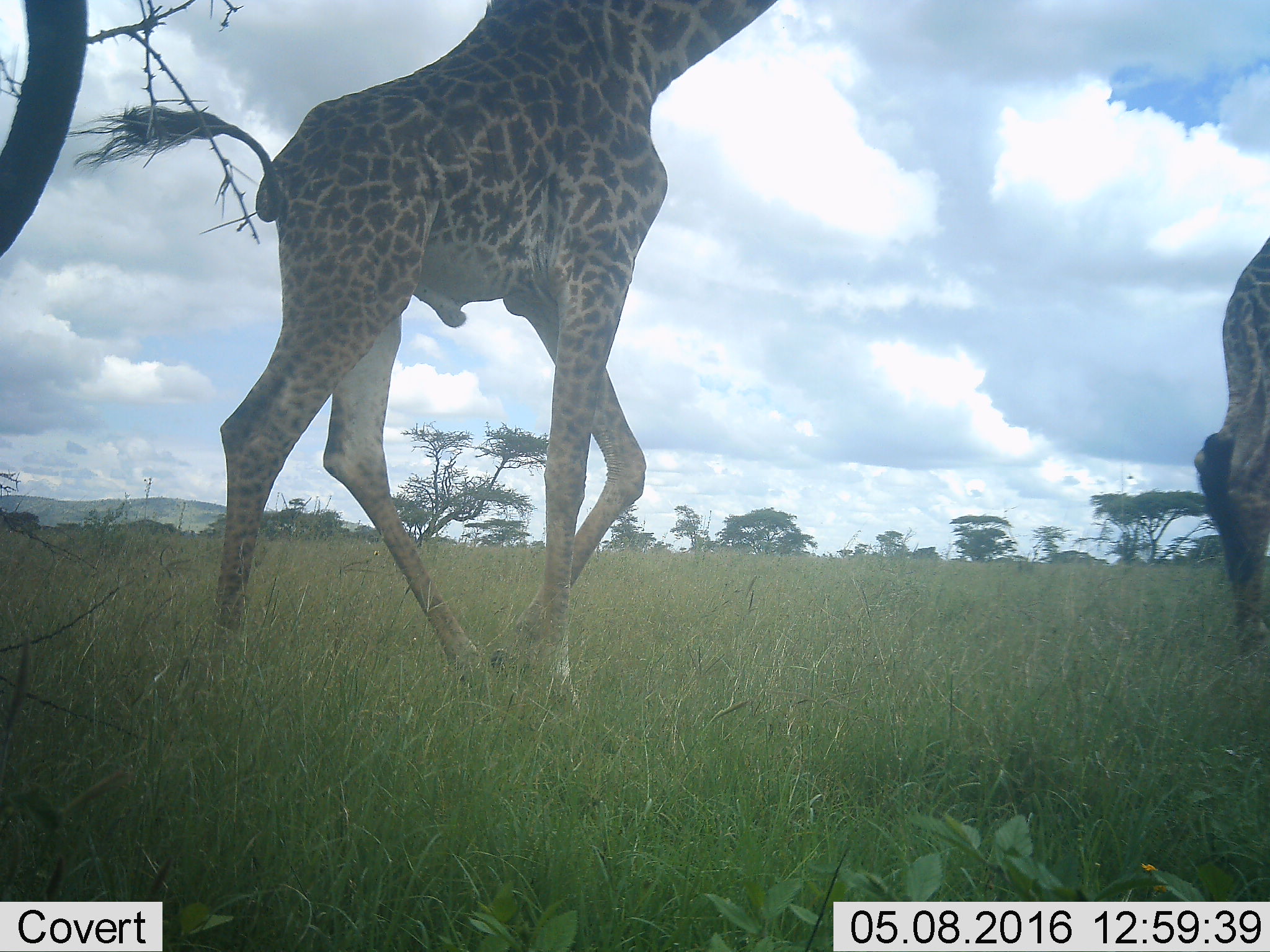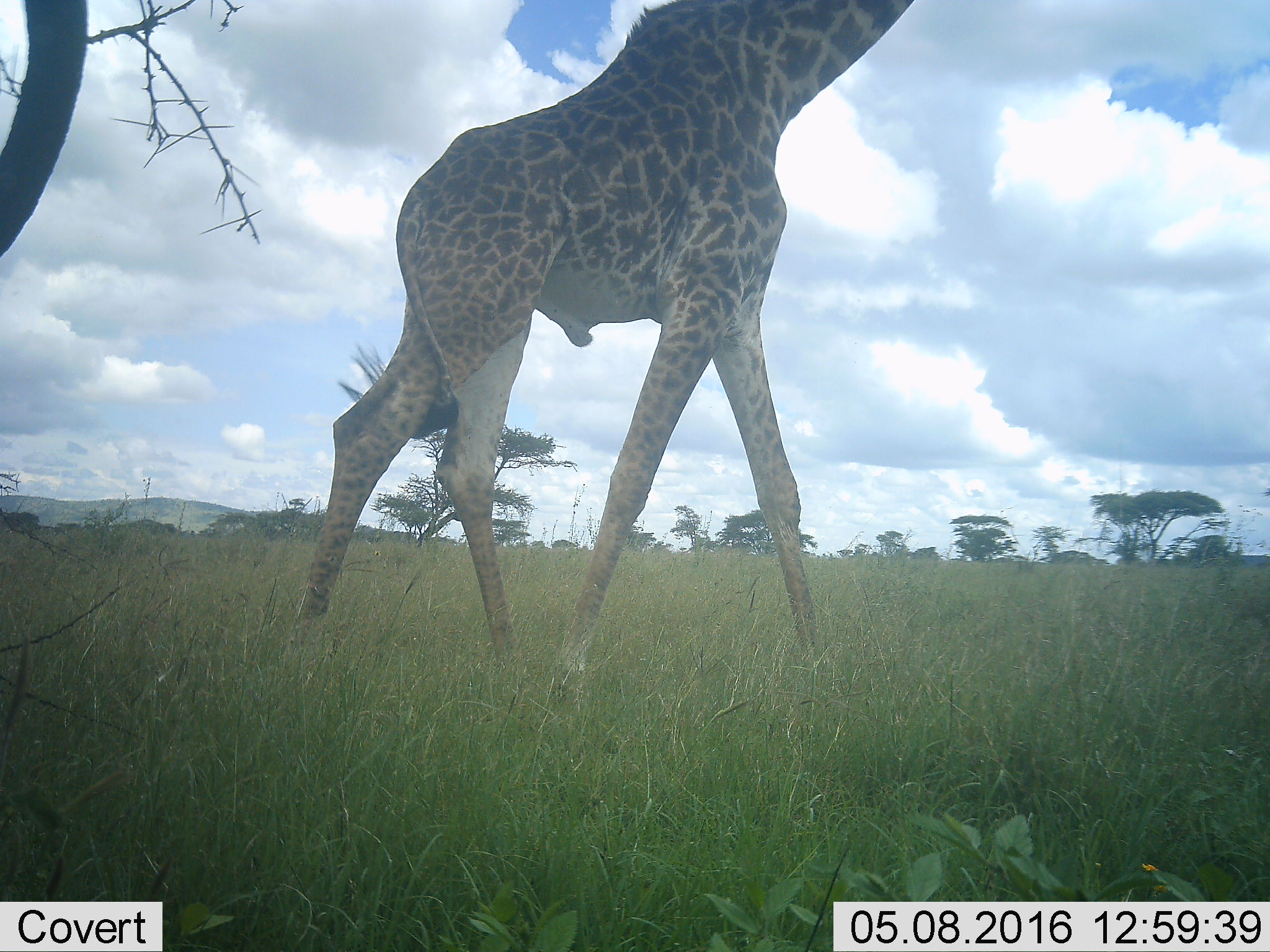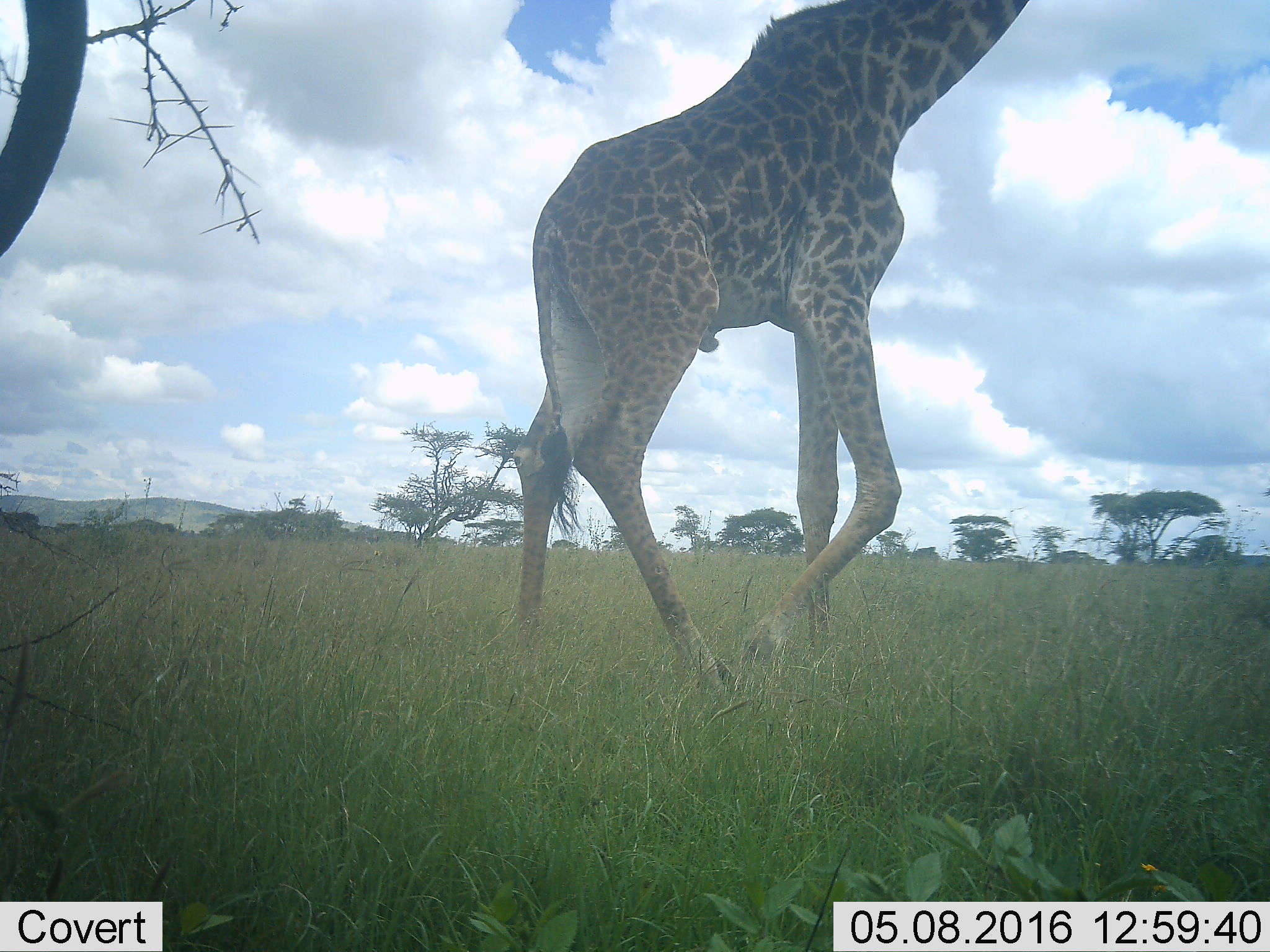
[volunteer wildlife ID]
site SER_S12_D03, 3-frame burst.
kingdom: Animalia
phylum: Chordata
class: Mammalia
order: Artiodactyla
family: Giraffidae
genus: Giraffa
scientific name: Giraffa camelopardalis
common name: giraffe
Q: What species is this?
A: Giraffe (Giraffa camelopardalis).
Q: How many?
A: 2.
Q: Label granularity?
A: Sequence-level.